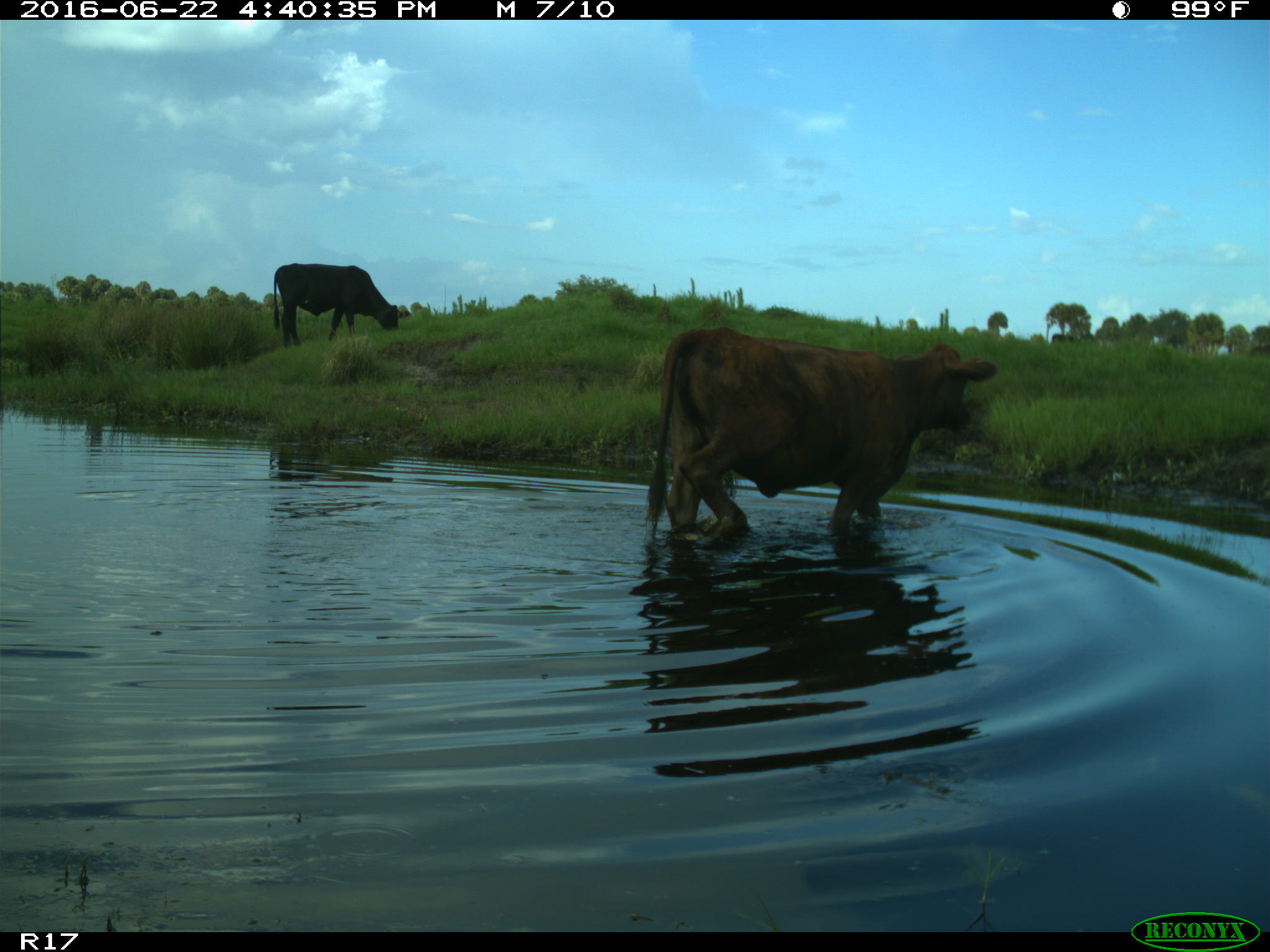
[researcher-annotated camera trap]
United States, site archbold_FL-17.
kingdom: Animalia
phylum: Chordata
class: Mammalia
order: Artiodactyla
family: Bovidae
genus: Bos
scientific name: Bos taurus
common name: domestic cow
Bos taurus (domestic cow).